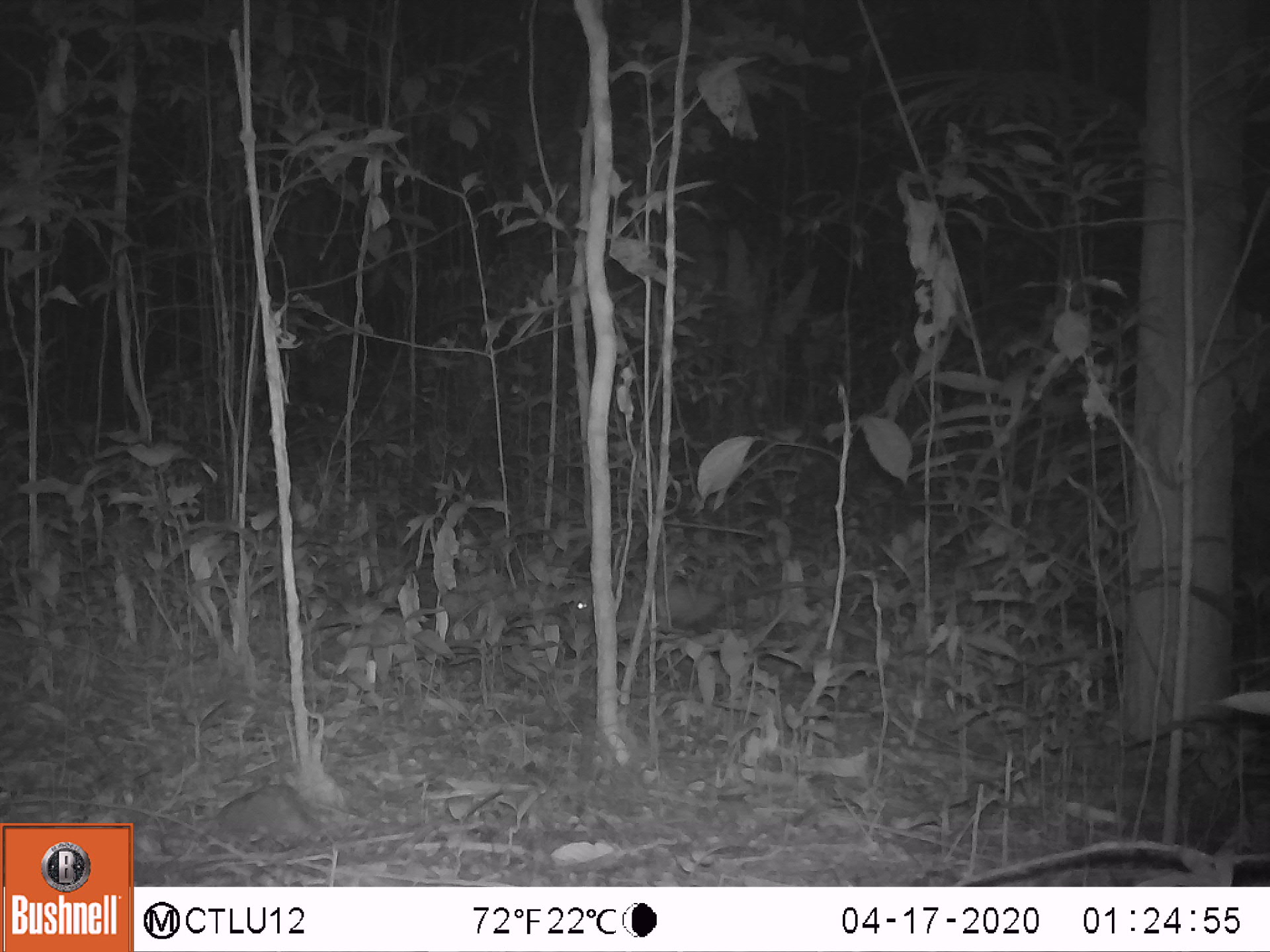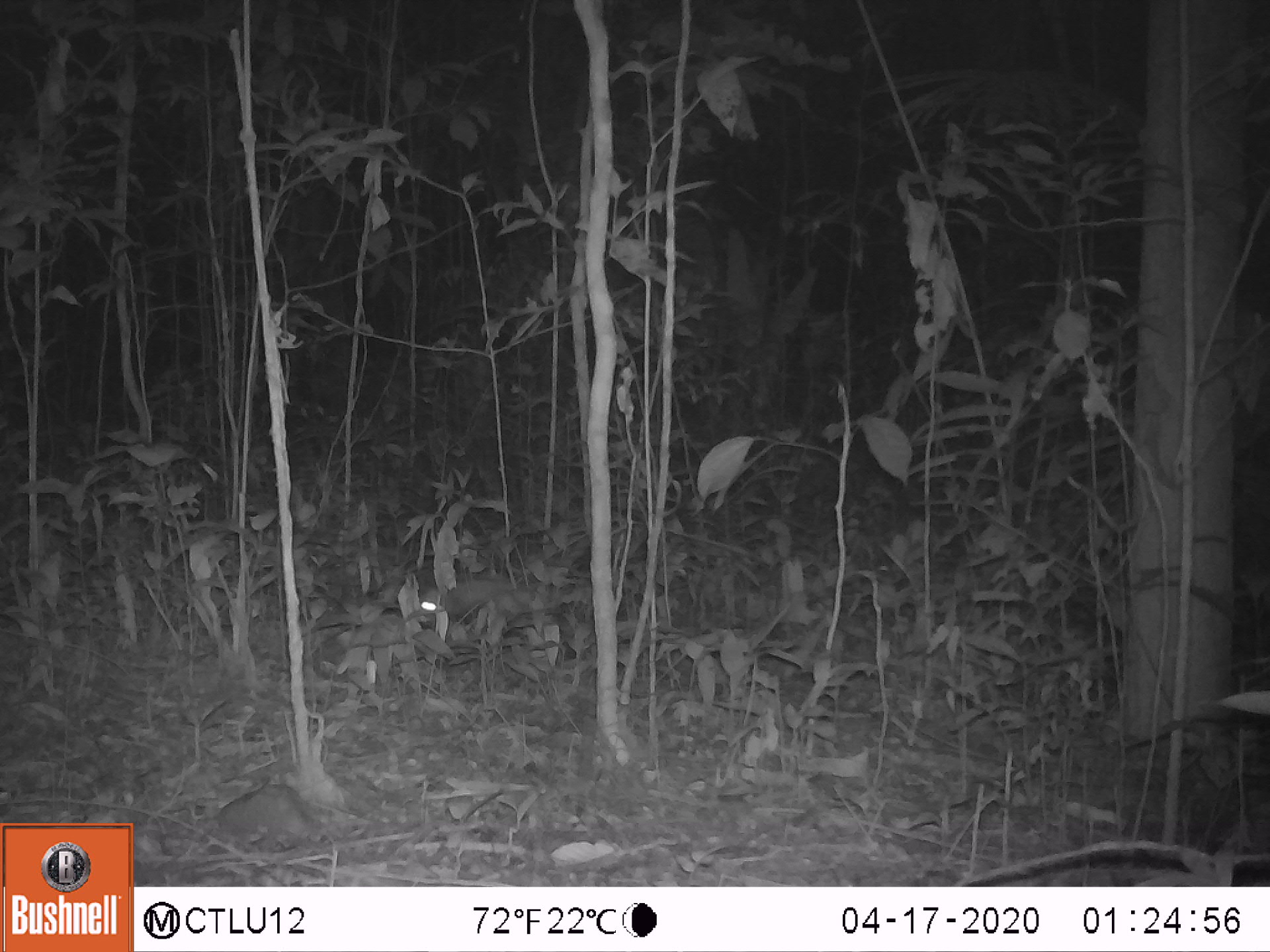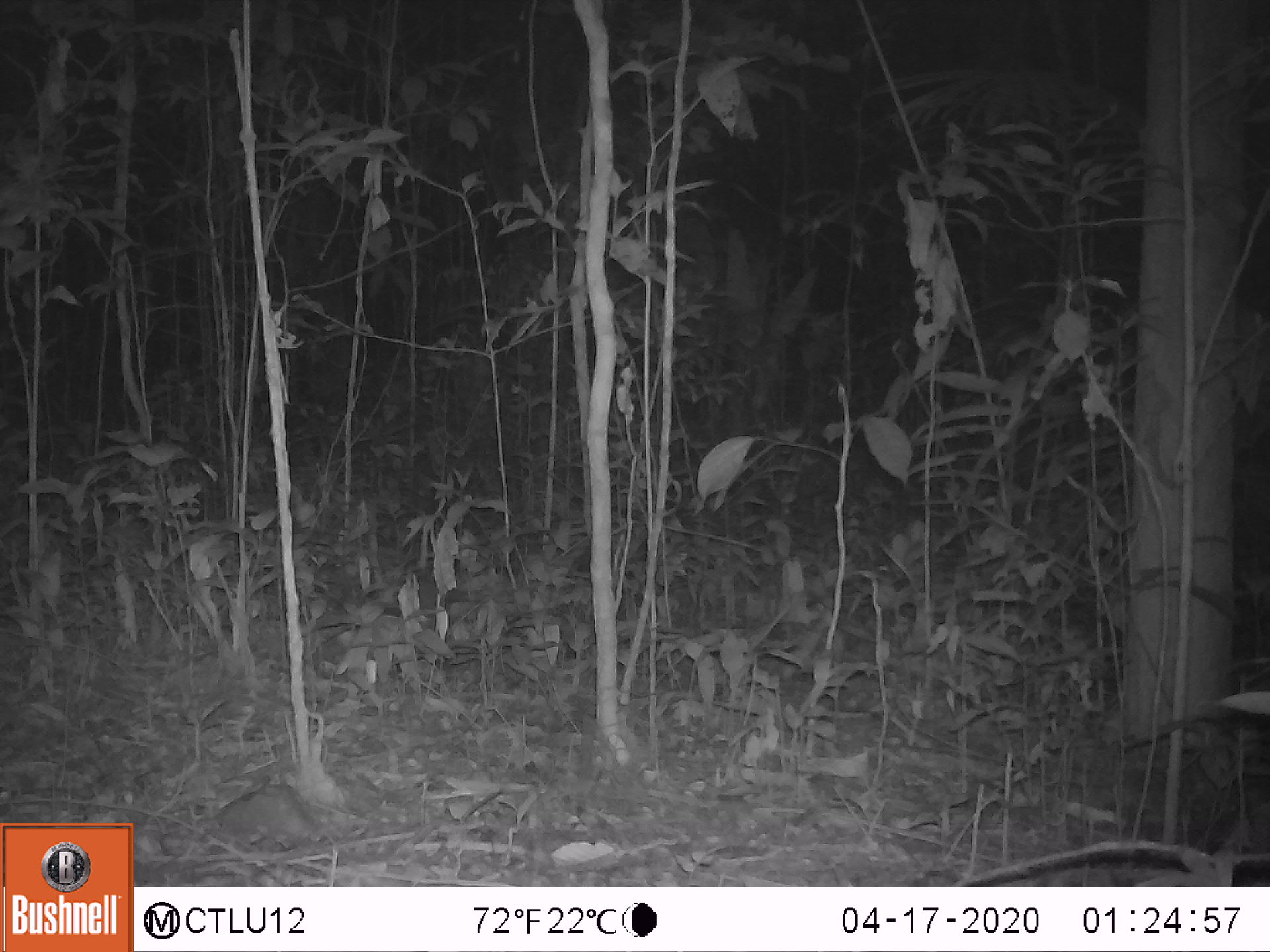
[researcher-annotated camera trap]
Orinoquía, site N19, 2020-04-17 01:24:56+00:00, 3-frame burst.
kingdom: Animalia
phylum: Chordata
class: Mammalia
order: Didelphimorphia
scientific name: Didelphimorphia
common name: possum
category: unknown possum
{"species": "unknown possum (possum) (Didelphimorphia)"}